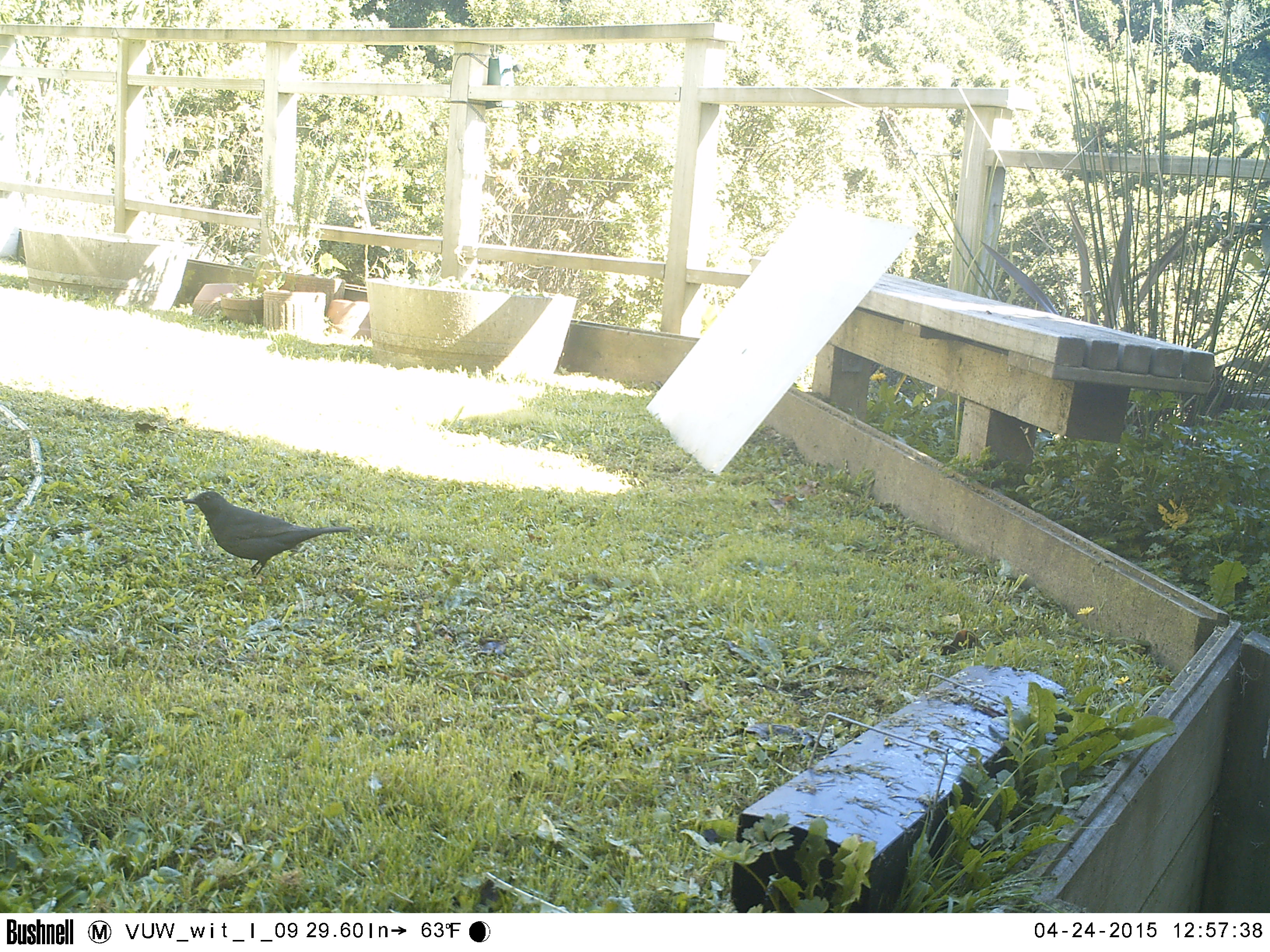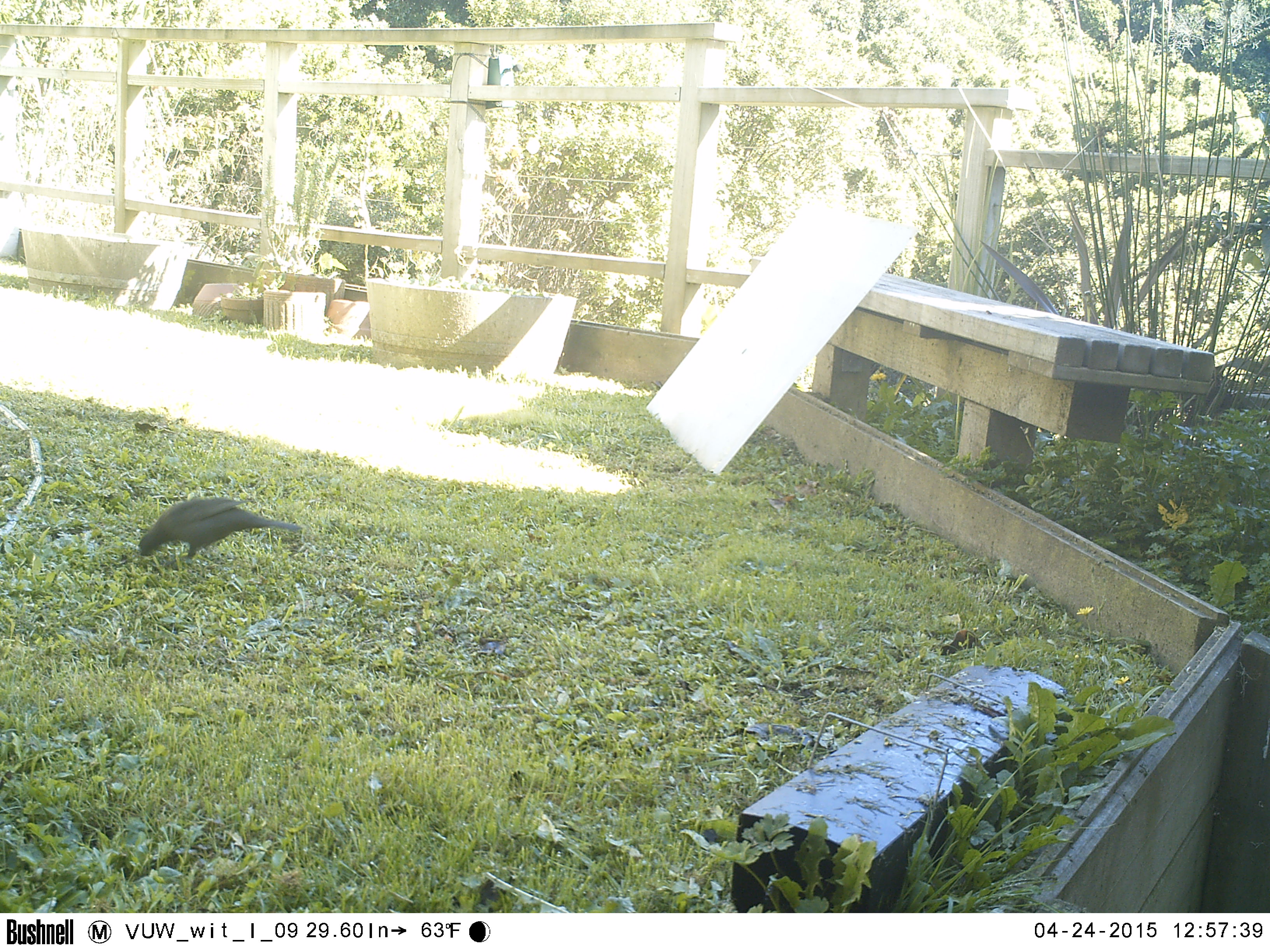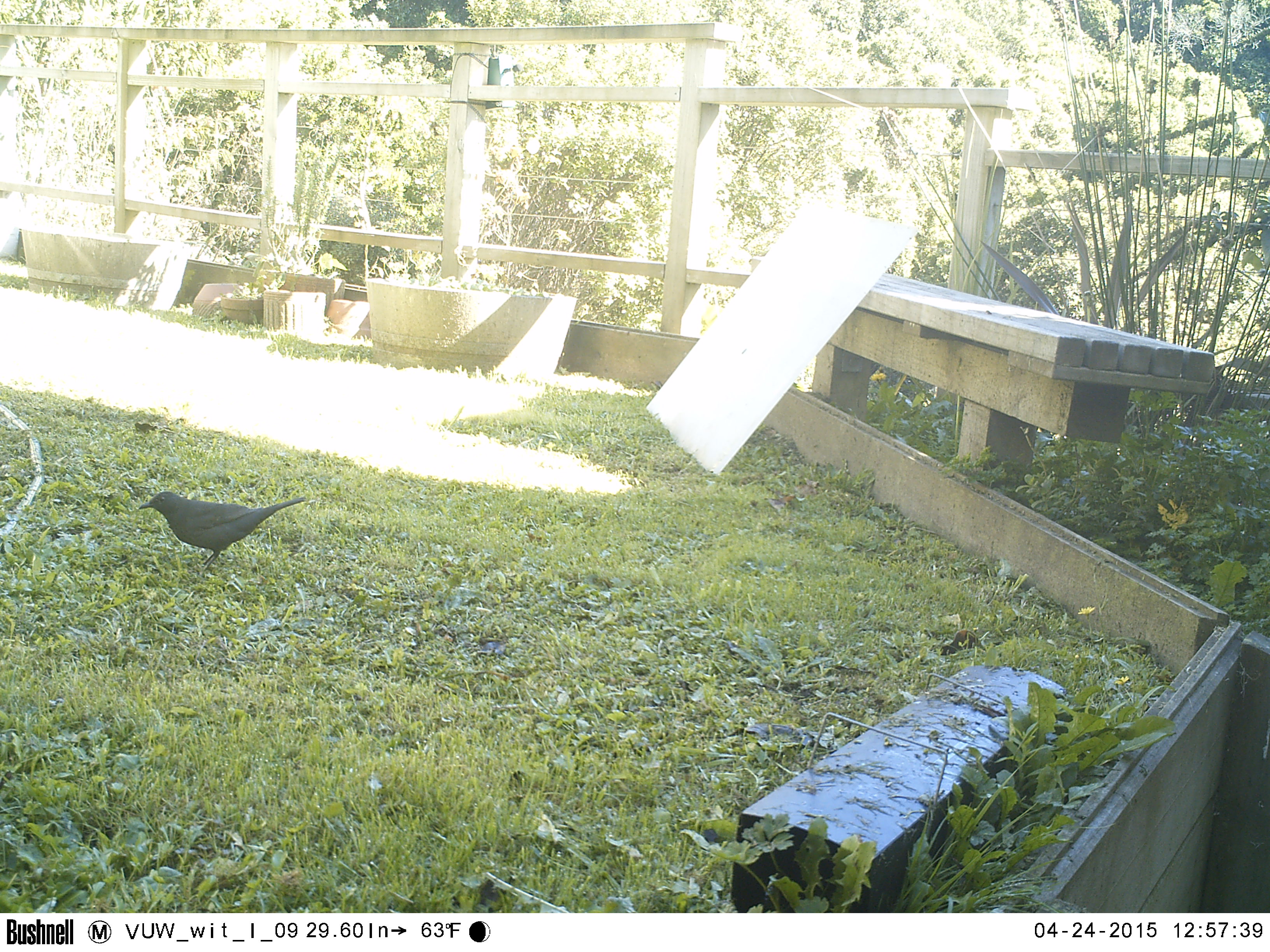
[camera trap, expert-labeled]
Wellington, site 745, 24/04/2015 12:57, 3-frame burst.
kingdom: Animalia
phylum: Chordata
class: Aves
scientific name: Aves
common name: bird